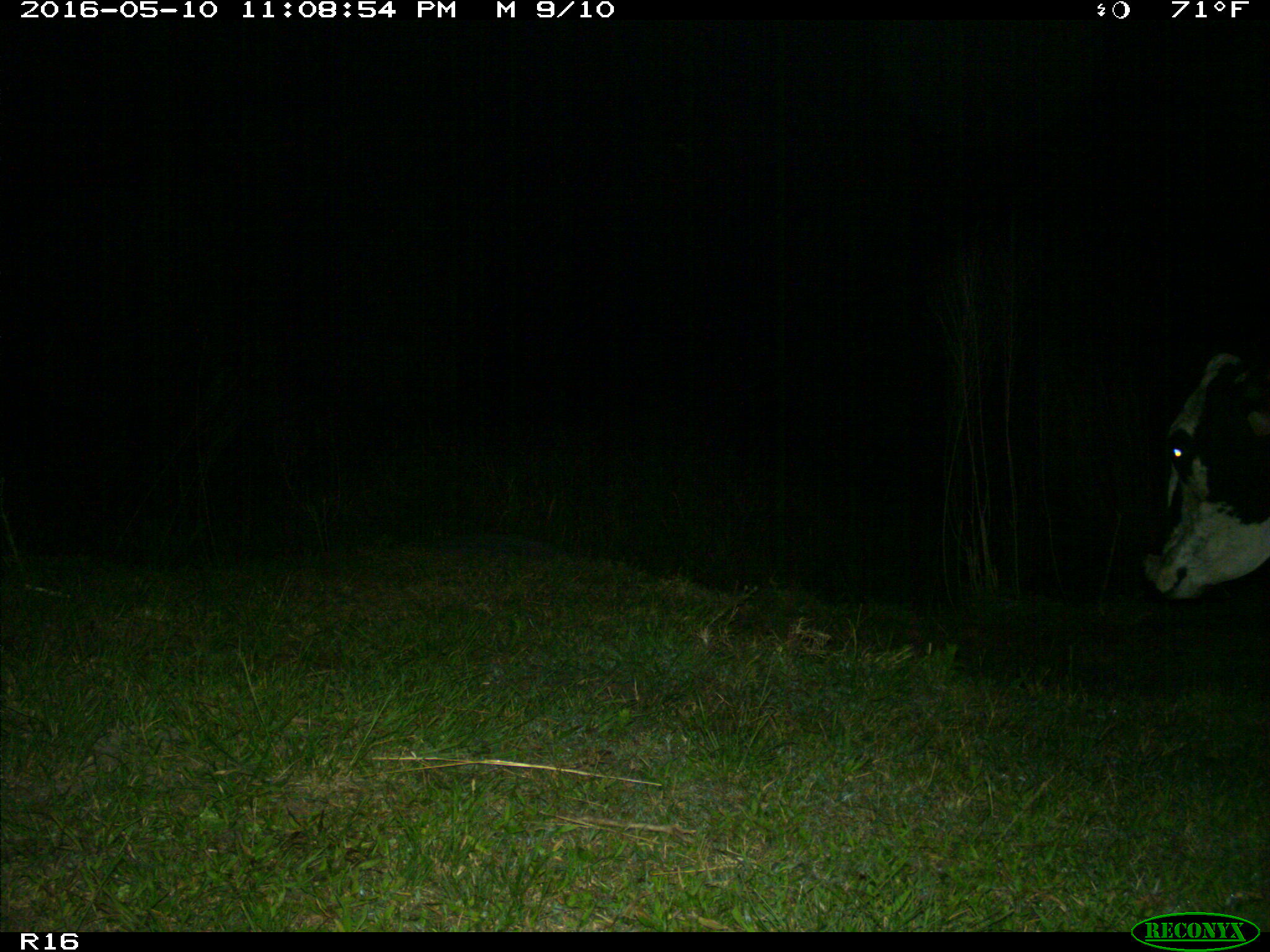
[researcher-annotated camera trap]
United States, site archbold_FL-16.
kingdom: Animalia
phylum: Chordata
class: Mammalia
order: Artiodactyla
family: Bovidae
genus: Bos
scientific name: Bos taurus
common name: domestic cow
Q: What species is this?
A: Bos taurus (domestic cow).